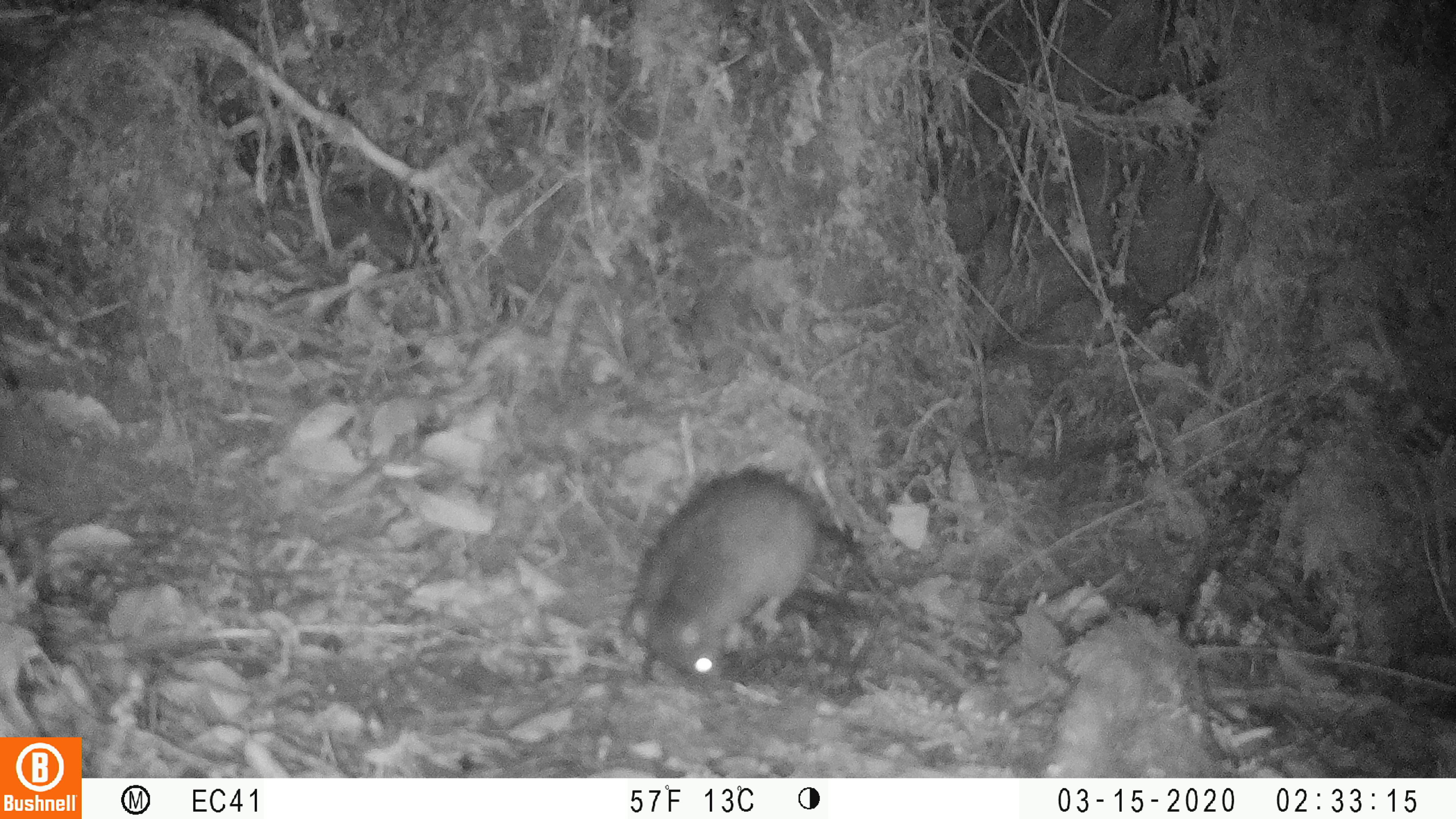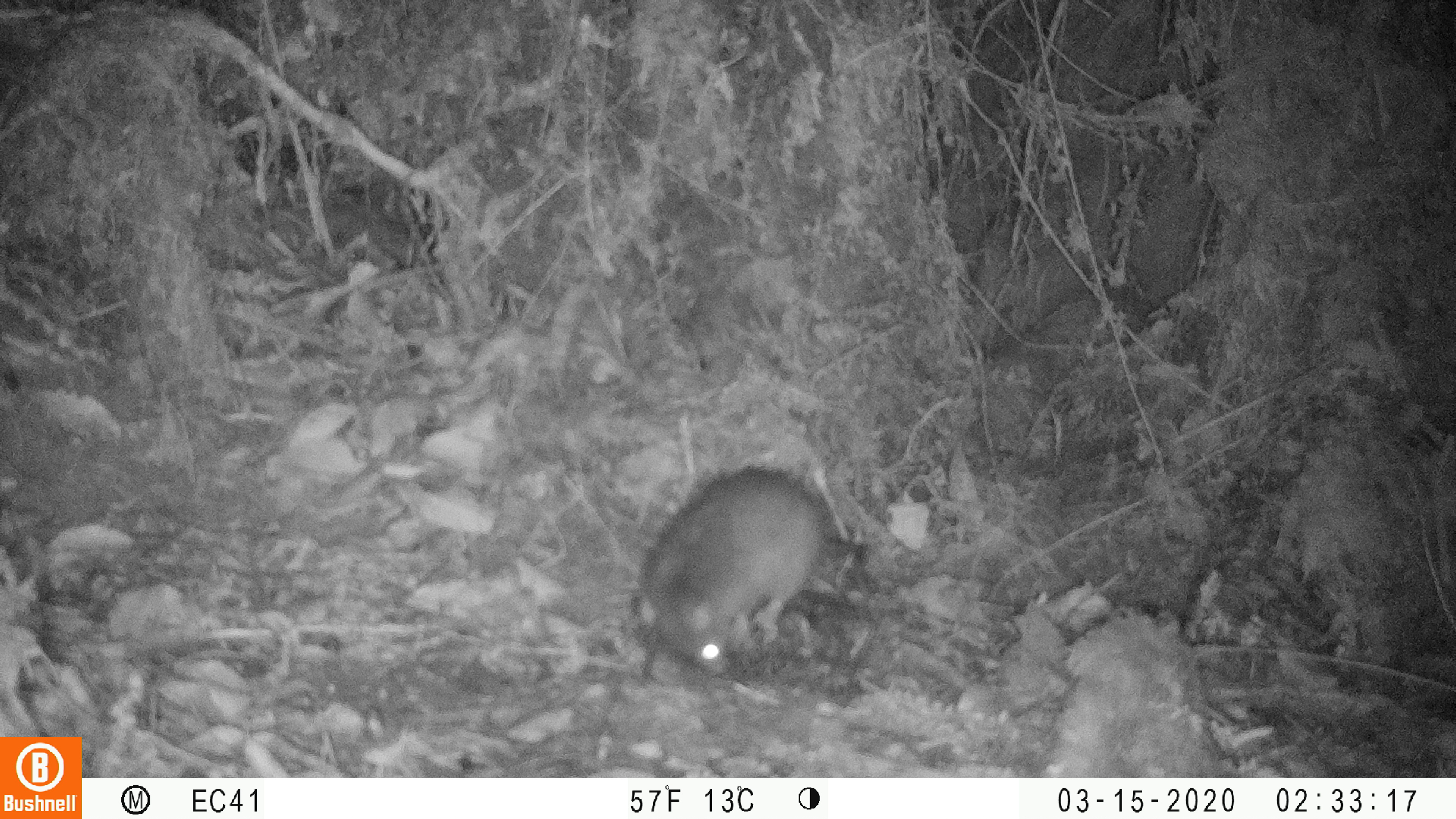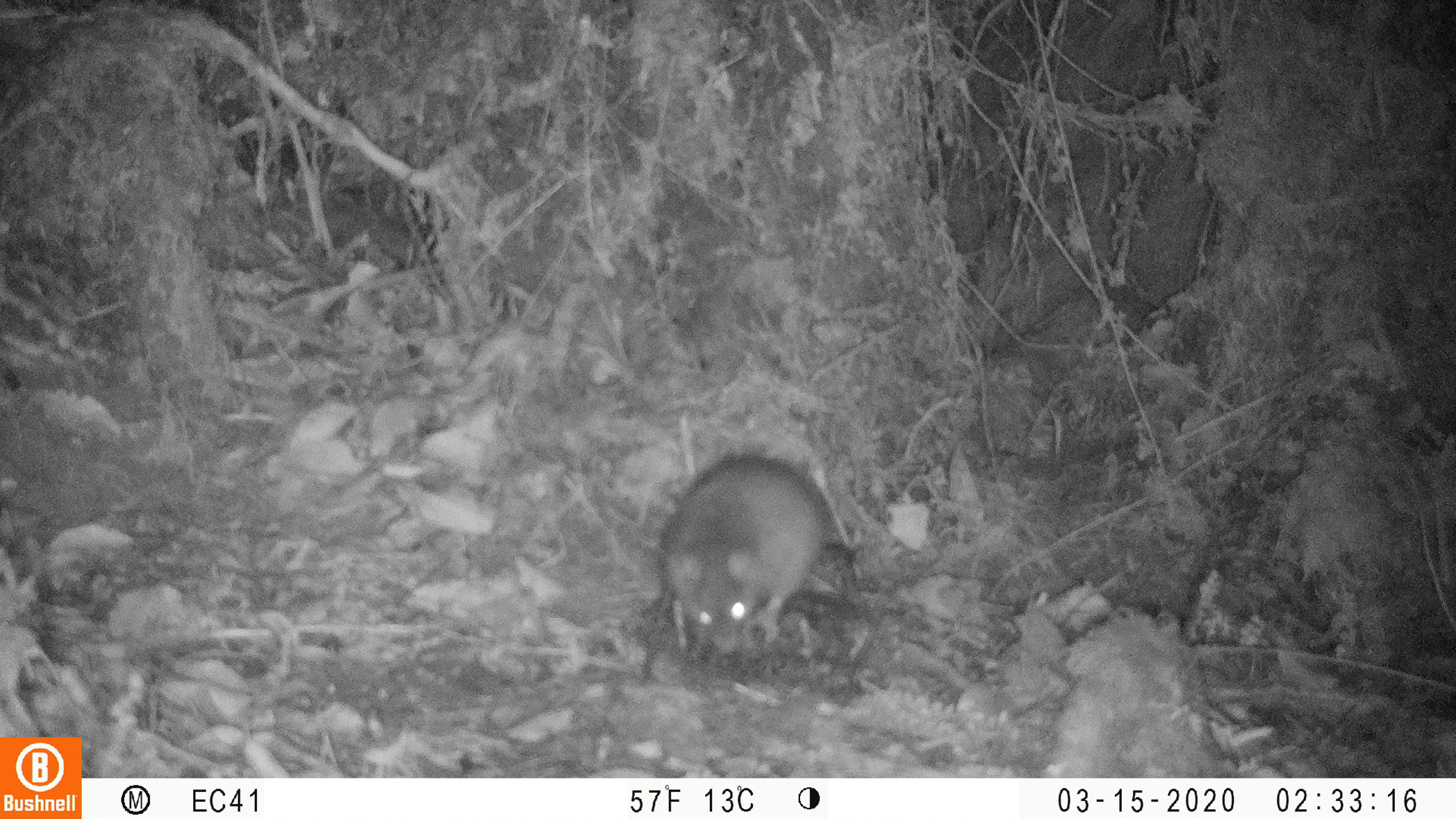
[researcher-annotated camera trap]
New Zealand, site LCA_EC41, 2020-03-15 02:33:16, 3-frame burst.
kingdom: Animalia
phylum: Chordata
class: Mammalia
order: Rodentia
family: Muridae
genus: Rattus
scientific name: Rattus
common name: rat